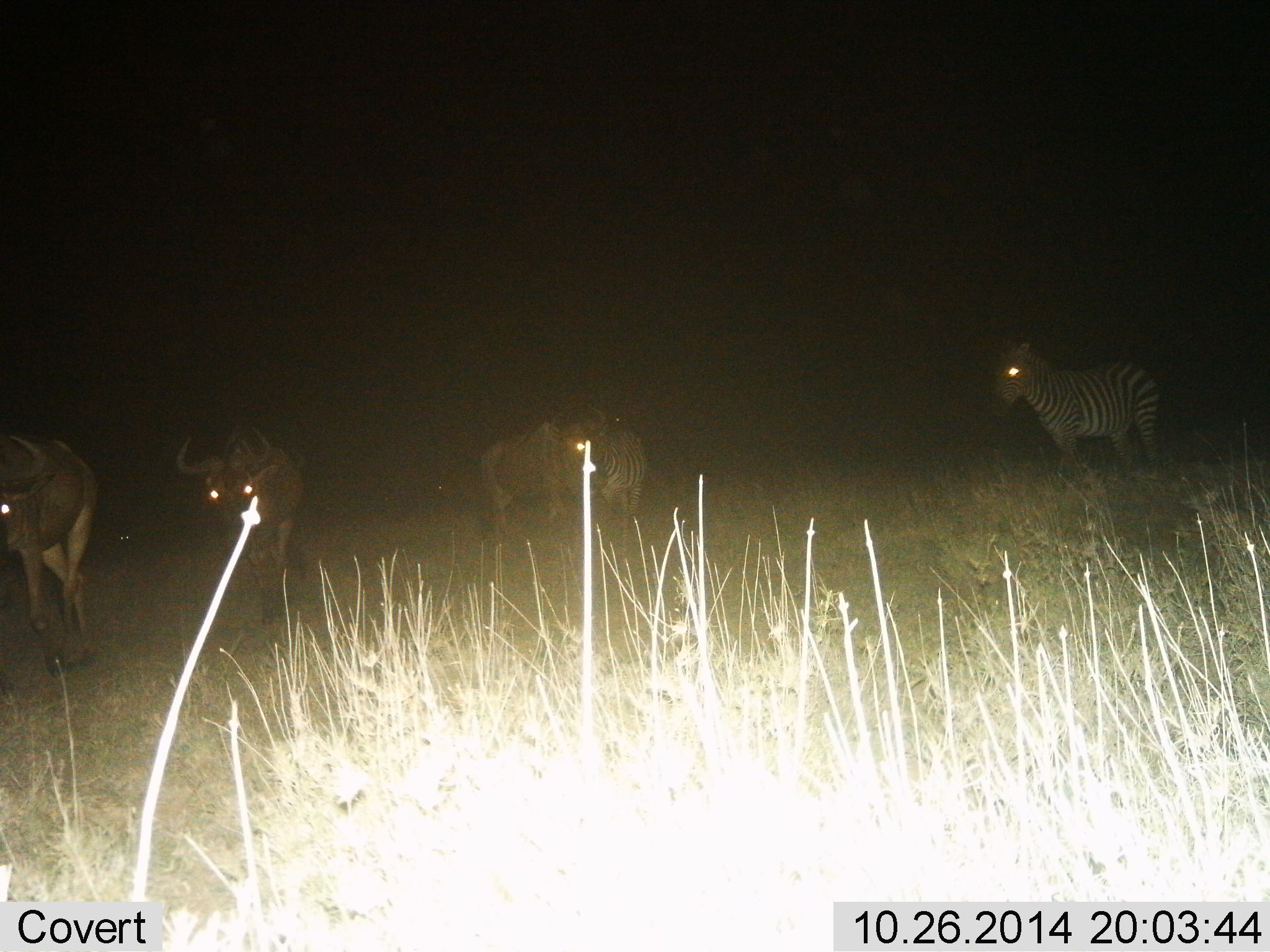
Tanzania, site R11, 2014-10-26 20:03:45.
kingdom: Animalia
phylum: Chordata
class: Mammalia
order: Artiodactyla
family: Bovidae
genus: Connochaetes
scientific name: Connochaetes taurinus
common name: blue wildebeest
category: wildebeest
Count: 3.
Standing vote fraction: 45%.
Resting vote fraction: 0%.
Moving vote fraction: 55%.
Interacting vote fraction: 0%.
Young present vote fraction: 0%.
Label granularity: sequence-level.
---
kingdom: Animalia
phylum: Chordata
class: Mammalia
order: Perissodactyla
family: Equidae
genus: Equus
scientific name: Equus quagga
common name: plains zebra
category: zebra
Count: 2.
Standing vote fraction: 82%.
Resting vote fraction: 0%.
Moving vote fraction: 18%.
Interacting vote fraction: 0%.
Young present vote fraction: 0%.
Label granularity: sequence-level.